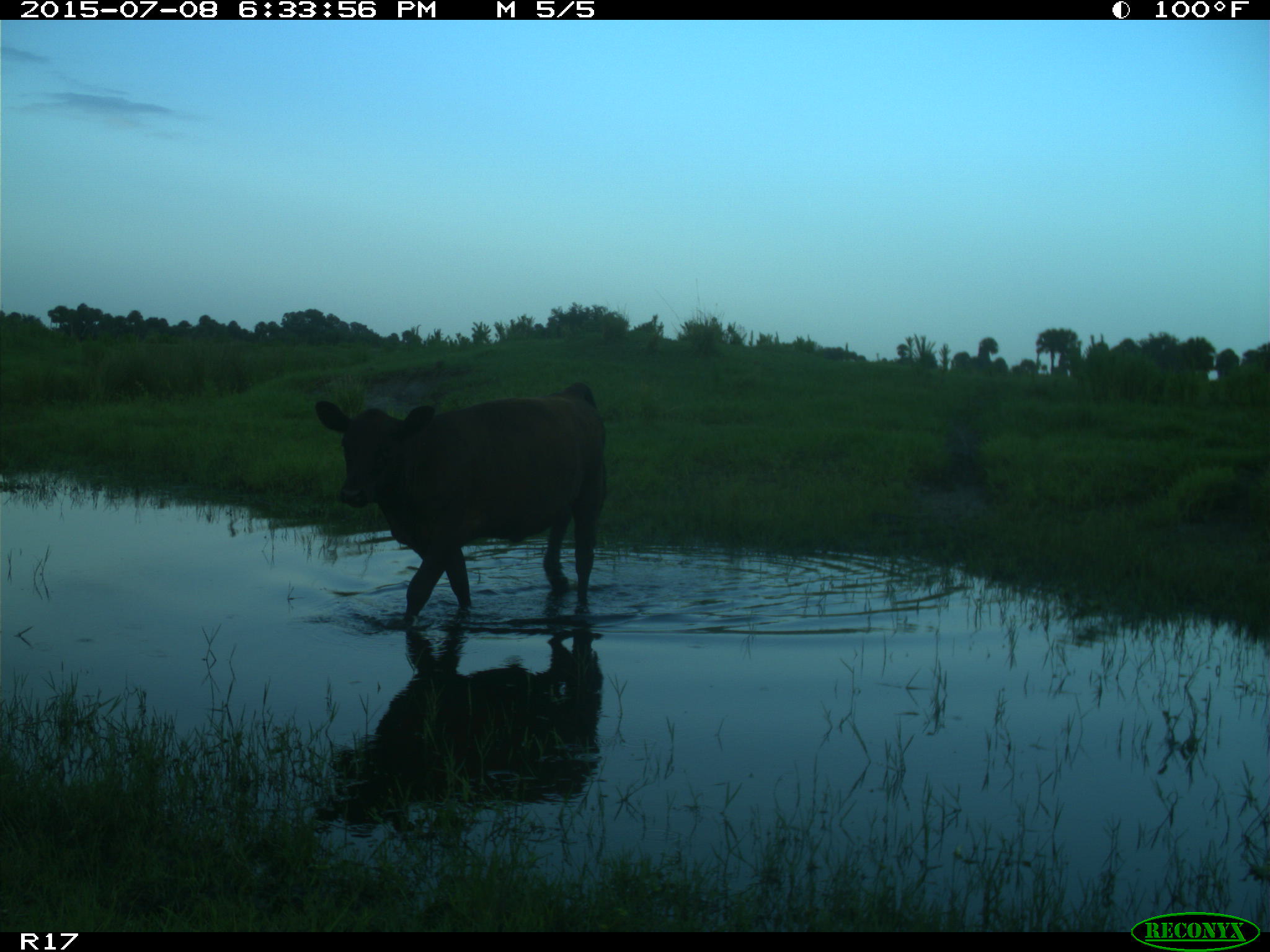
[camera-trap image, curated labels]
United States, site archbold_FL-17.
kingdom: Animalia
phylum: Chordata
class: Mammalia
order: Artiodactyla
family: Bovidae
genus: Bos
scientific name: Bos taurus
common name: domestic cow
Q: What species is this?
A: Bos taurus (domestic cow).